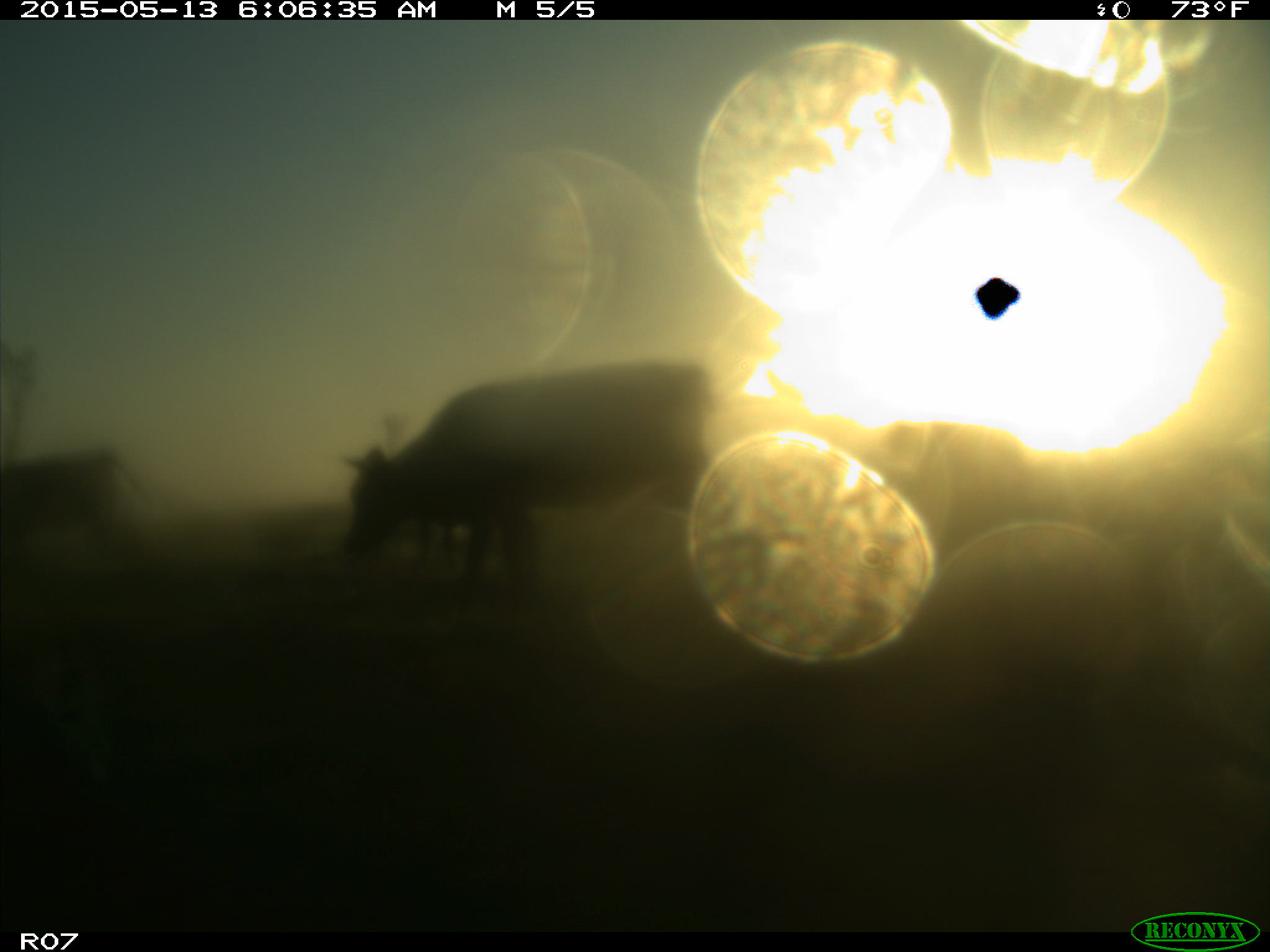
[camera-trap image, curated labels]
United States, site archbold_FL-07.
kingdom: Animalia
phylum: Chordata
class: Mammalia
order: Artiodactyla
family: Bovidae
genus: Bos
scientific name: Bos taurus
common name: domestic cow